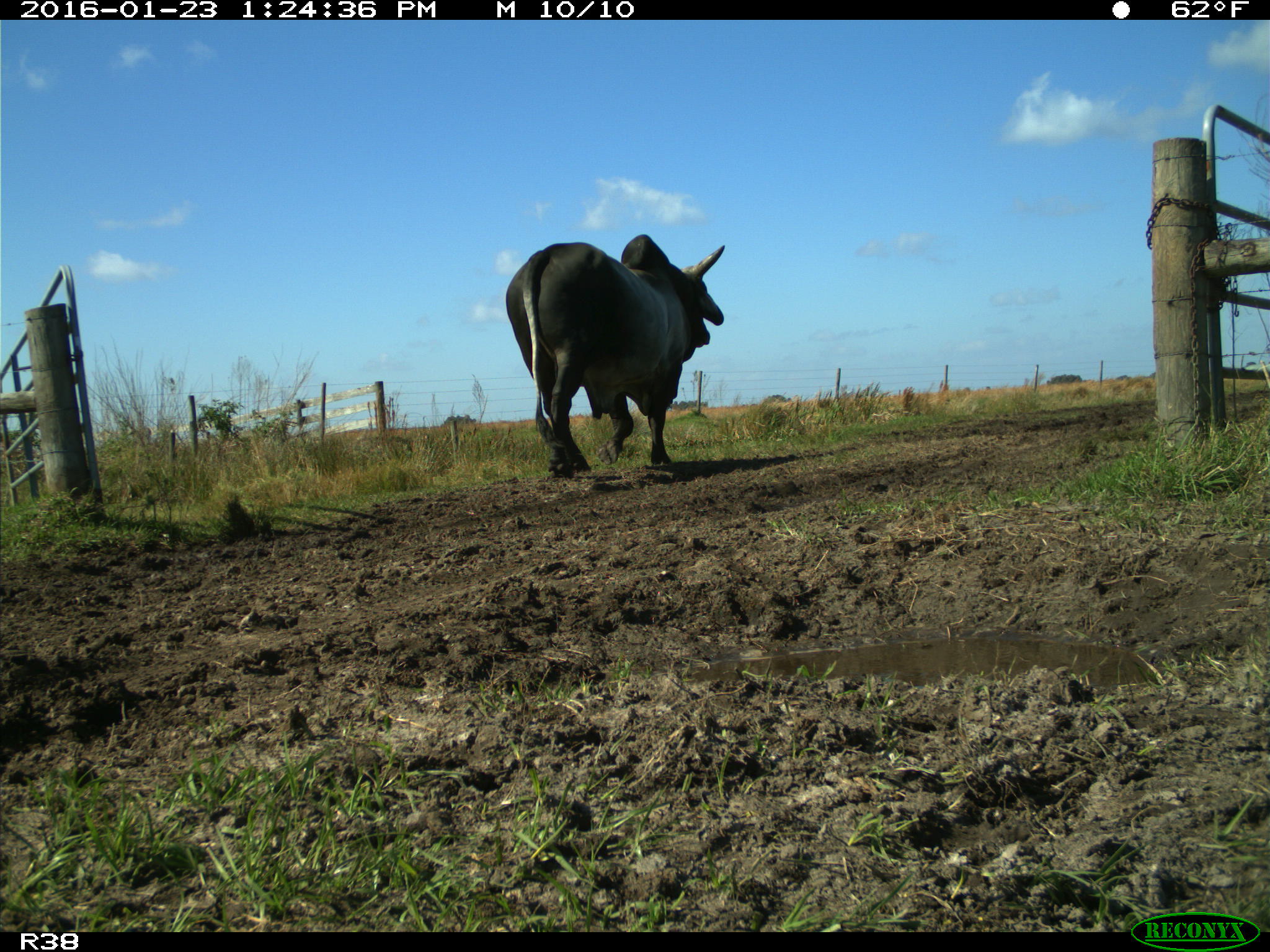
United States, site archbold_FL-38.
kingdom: Animalia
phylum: Chordata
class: Mammalia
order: Artiodactyla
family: Bovidae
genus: Bos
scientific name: Bos taurus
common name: domestic cow